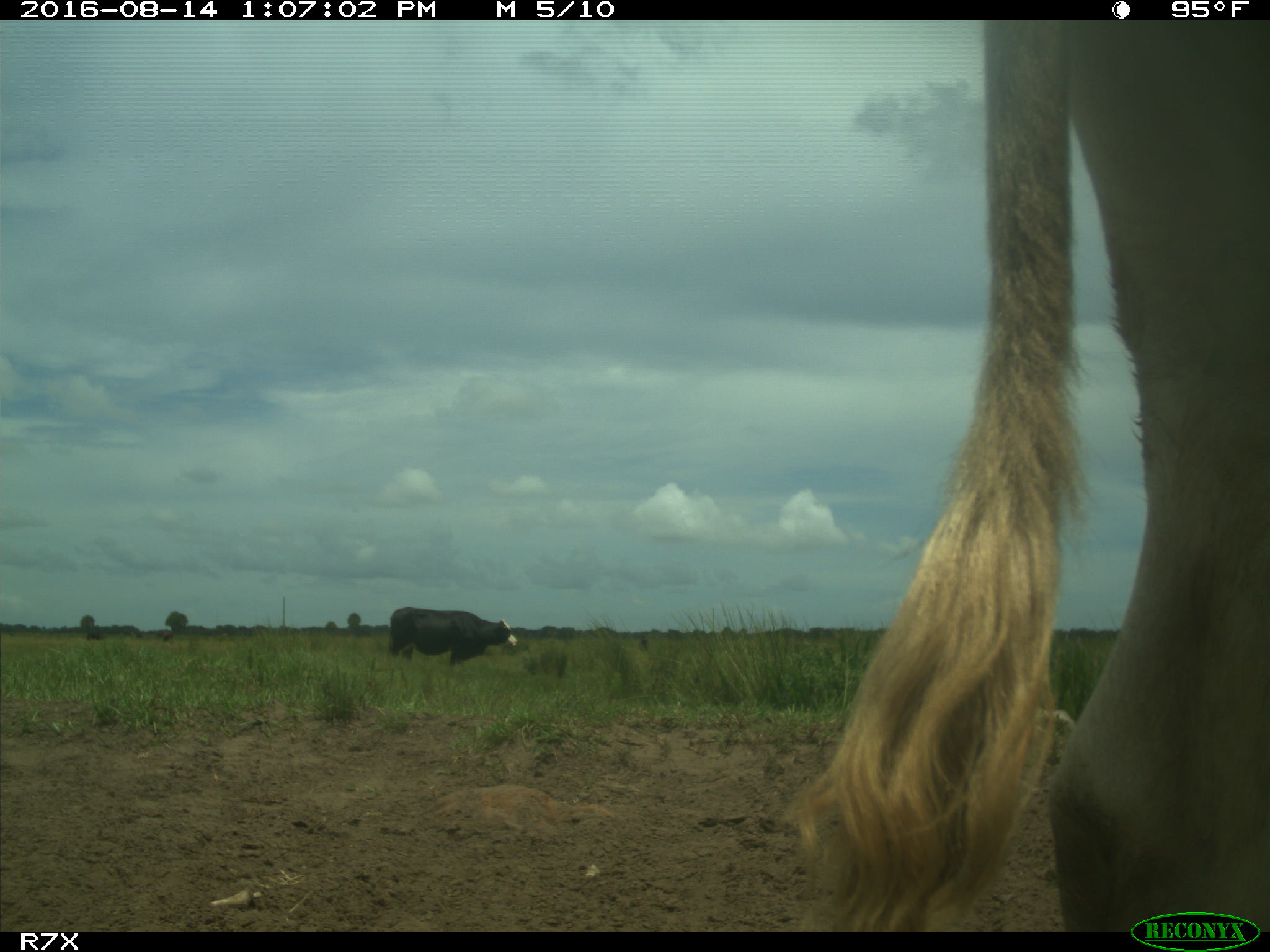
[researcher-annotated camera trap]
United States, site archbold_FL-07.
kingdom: Animalia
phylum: Chordata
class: Mammalia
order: Artiodactyla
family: Bovidae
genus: Bos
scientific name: Bos taurus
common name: domestic cow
Bos taurus (domestic cow).